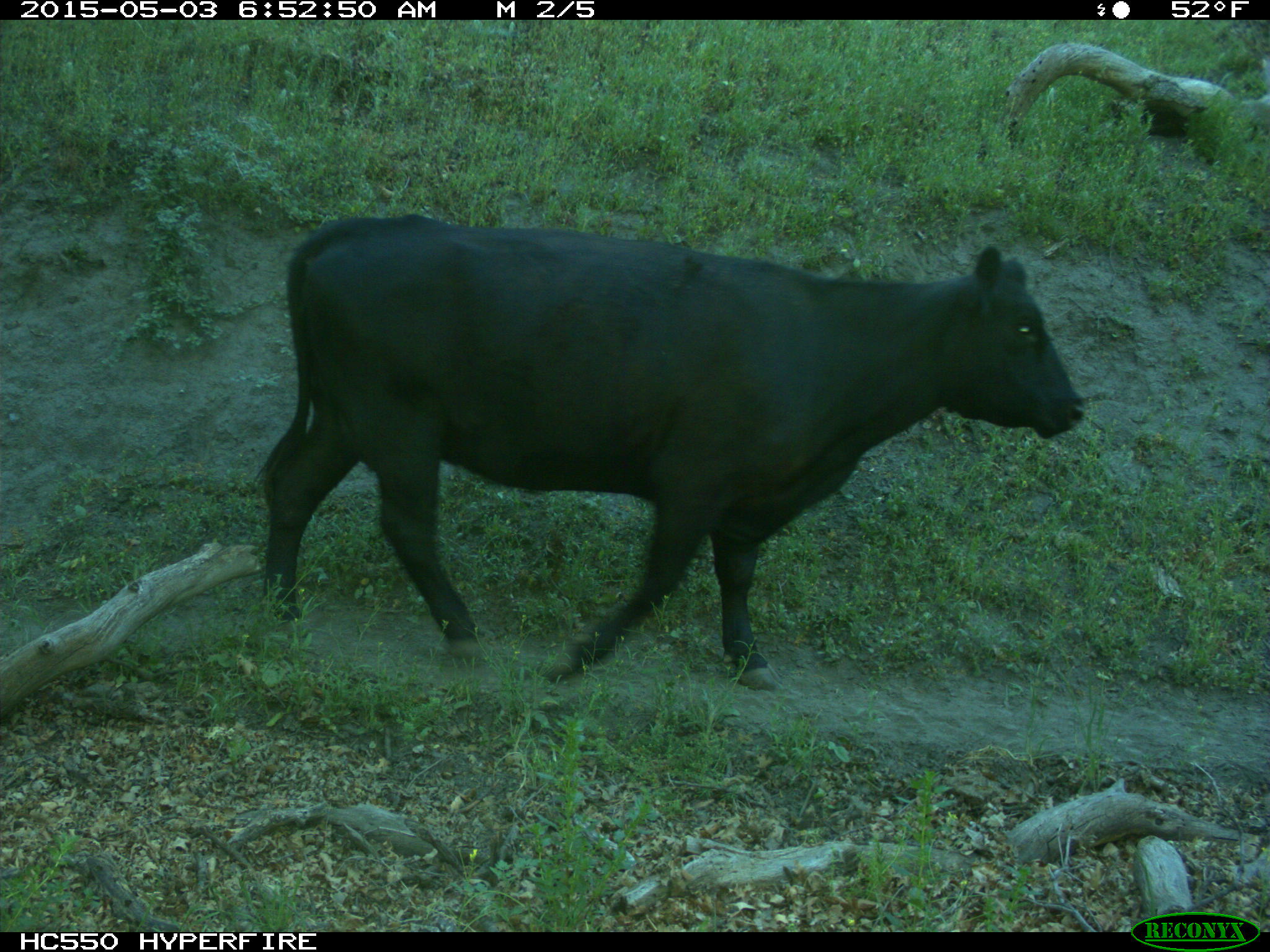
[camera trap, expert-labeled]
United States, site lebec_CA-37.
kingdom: Animalia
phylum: Chordata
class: Mammalia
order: Artiodactyla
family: Bovidae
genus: Bos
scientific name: Bos taurus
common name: domestic cow